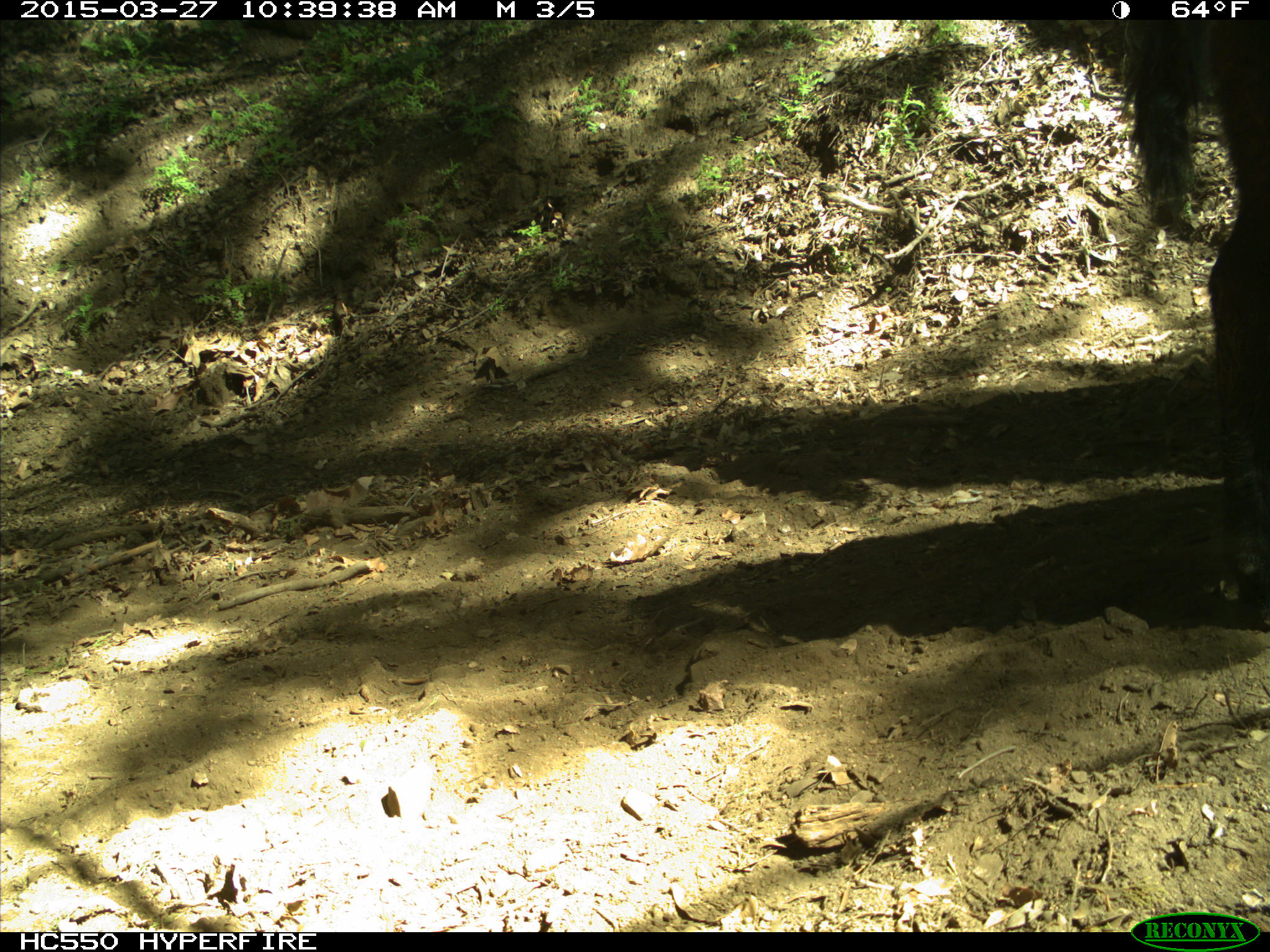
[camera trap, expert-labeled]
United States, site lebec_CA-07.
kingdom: Animalia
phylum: Chordata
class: Mammalia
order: Artiodactyla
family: Bovidae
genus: Bos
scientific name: Bos taurus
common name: domestic cow